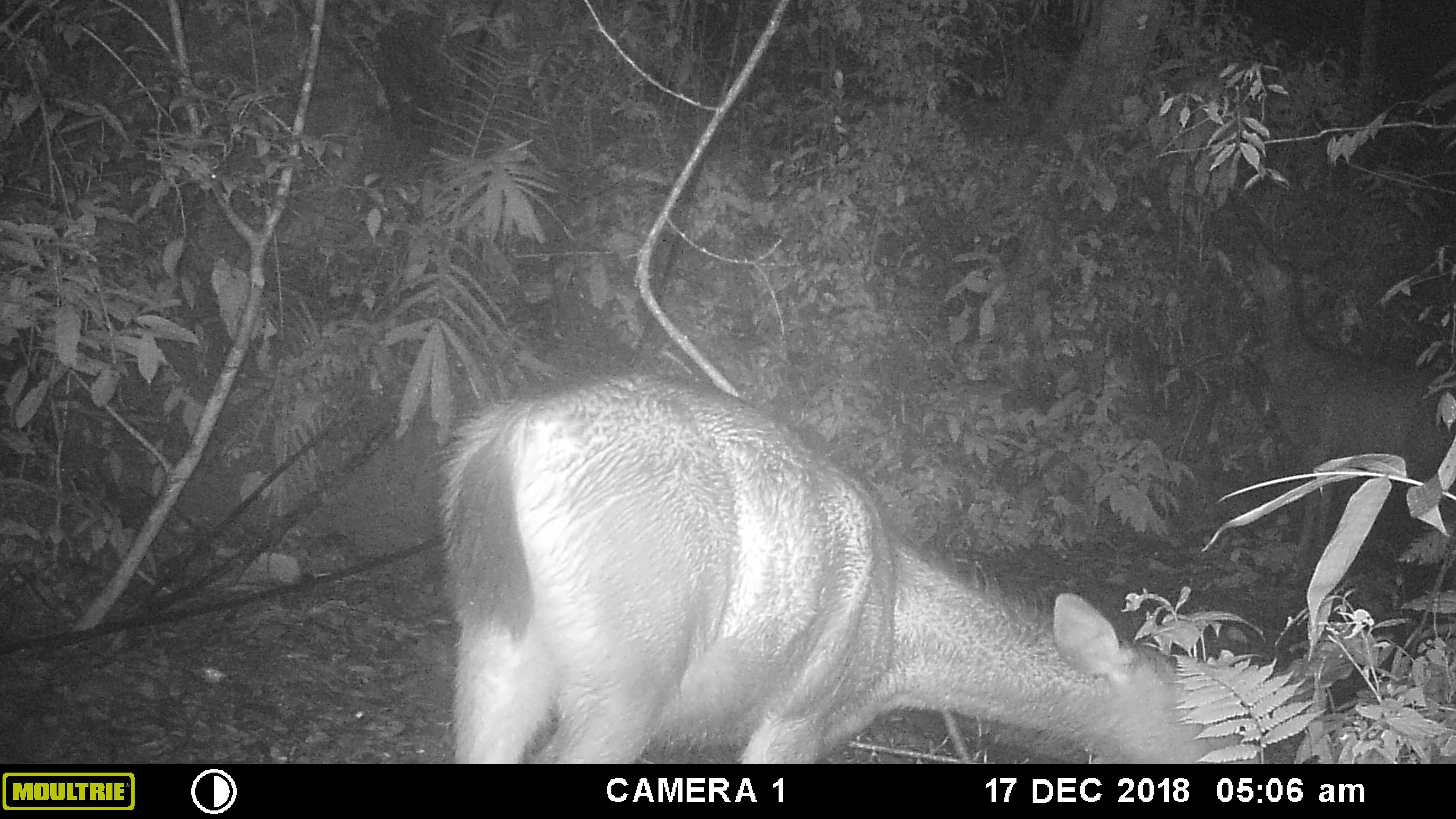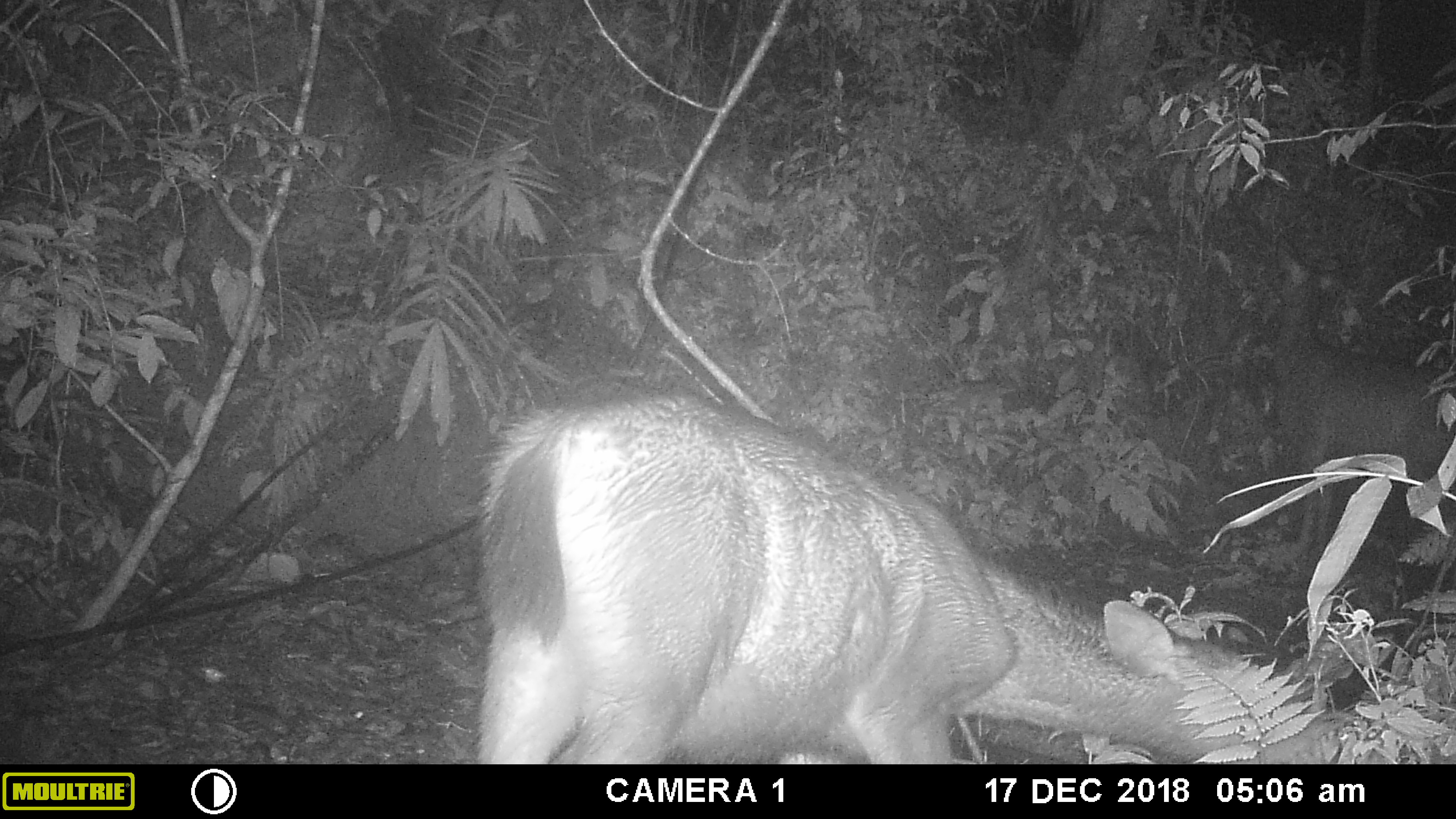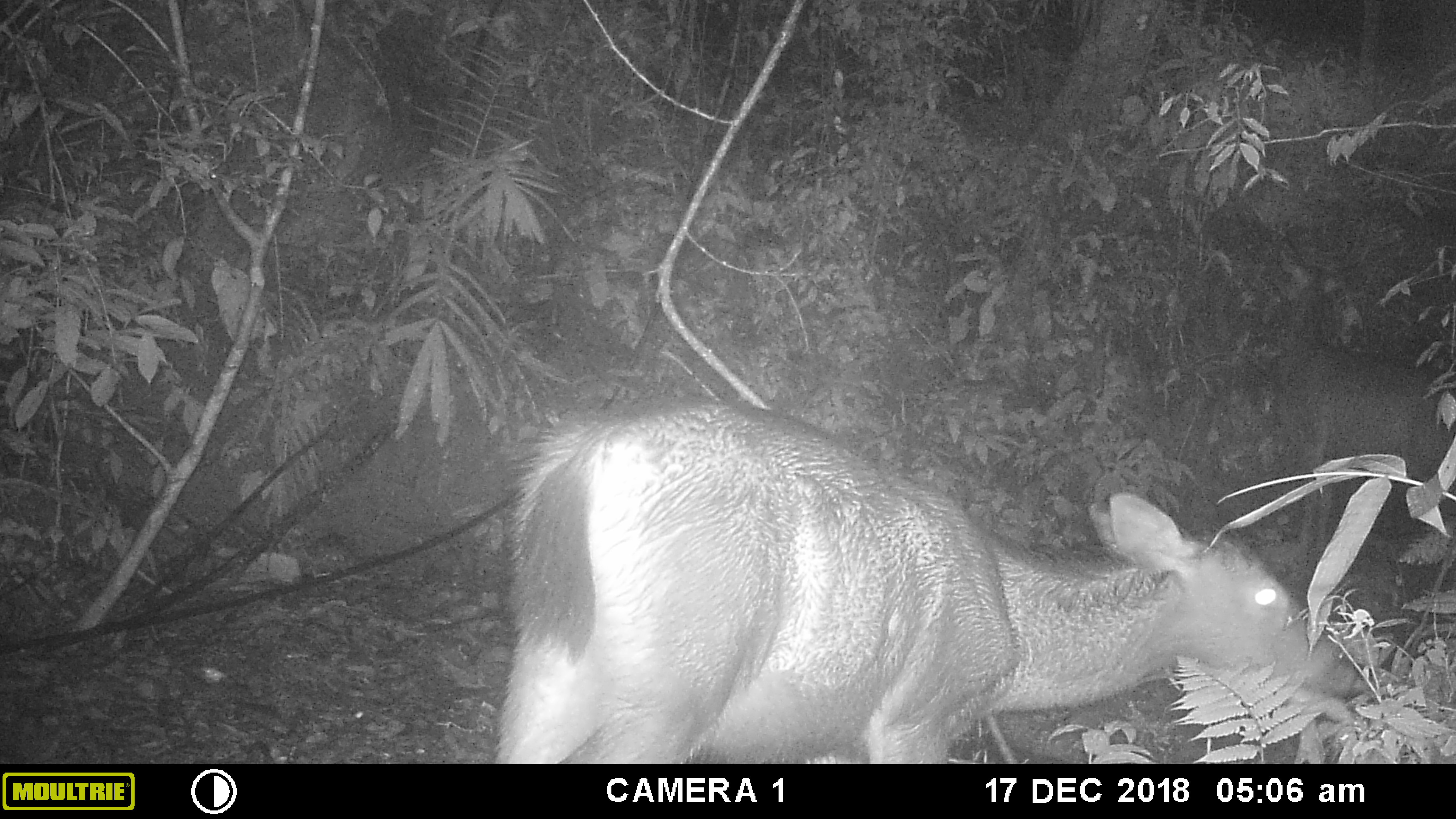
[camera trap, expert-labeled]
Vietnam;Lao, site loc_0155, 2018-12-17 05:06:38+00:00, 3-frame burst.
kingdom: Animalia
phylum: Chordata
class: Mammalia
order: Artiodactyla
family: Cervidae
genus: Rusa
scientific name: Rusa unicolor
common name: sambar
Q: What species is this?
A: Sambar (Rusa unicolor).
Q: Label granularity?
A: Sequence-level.